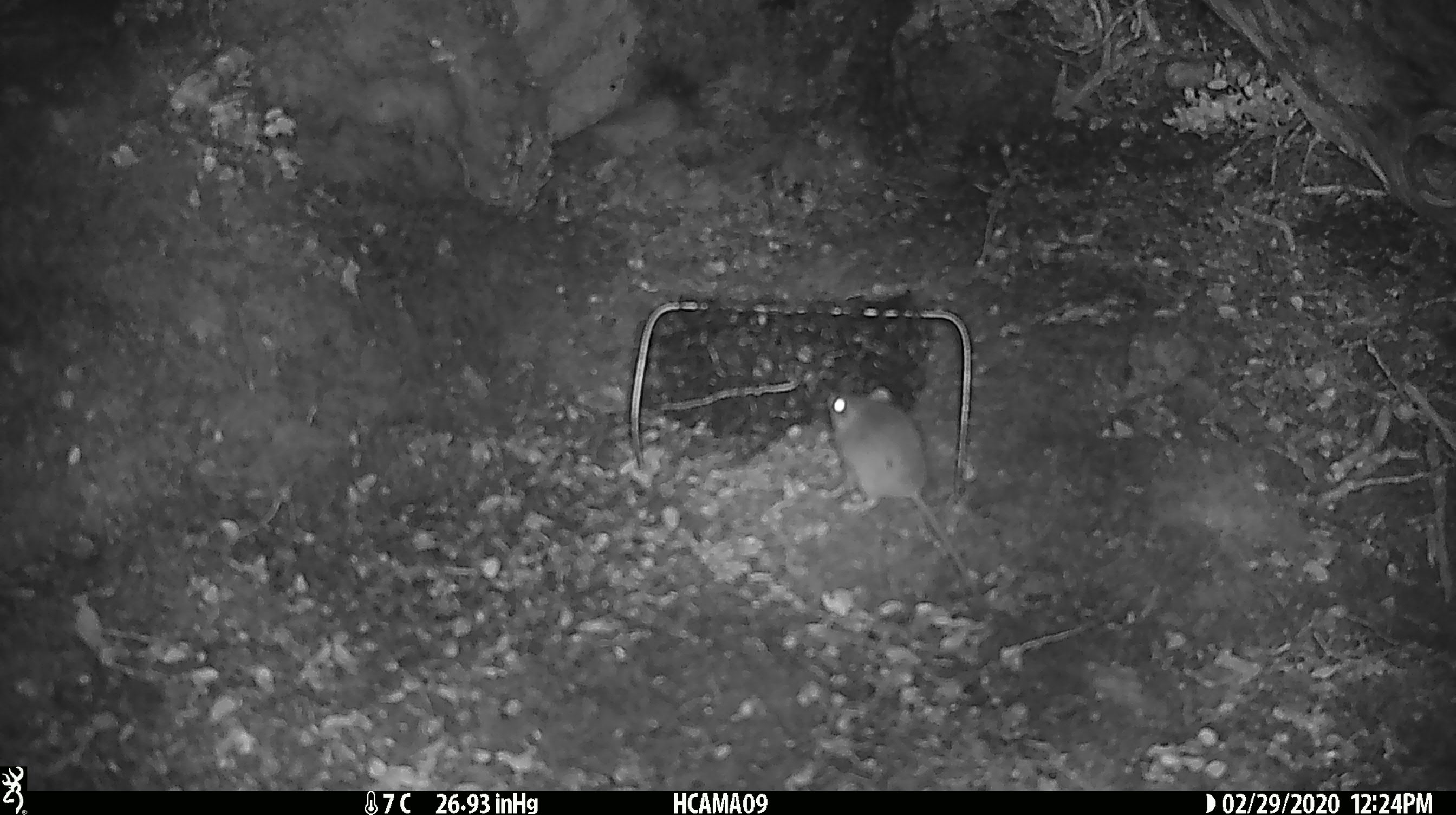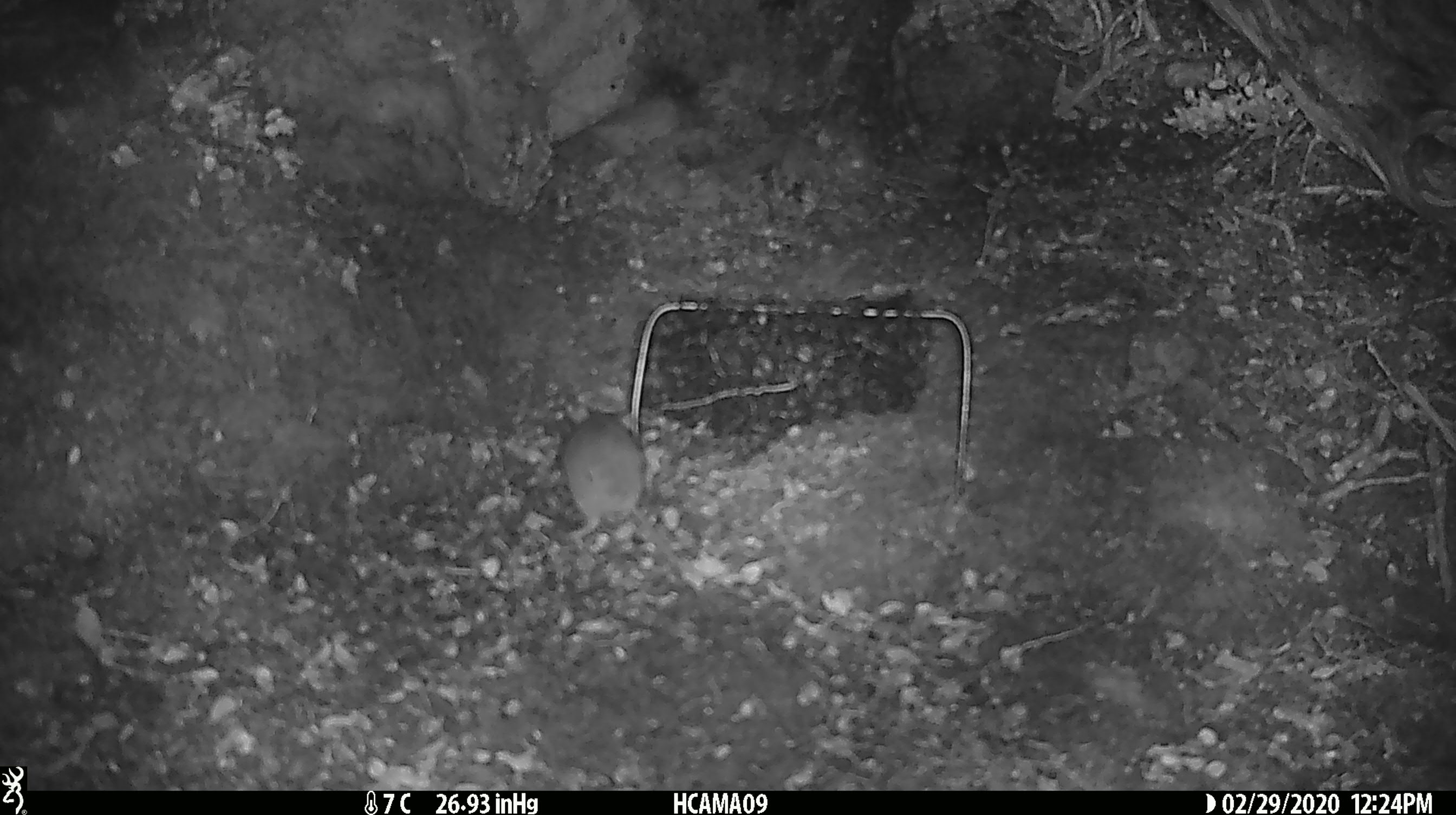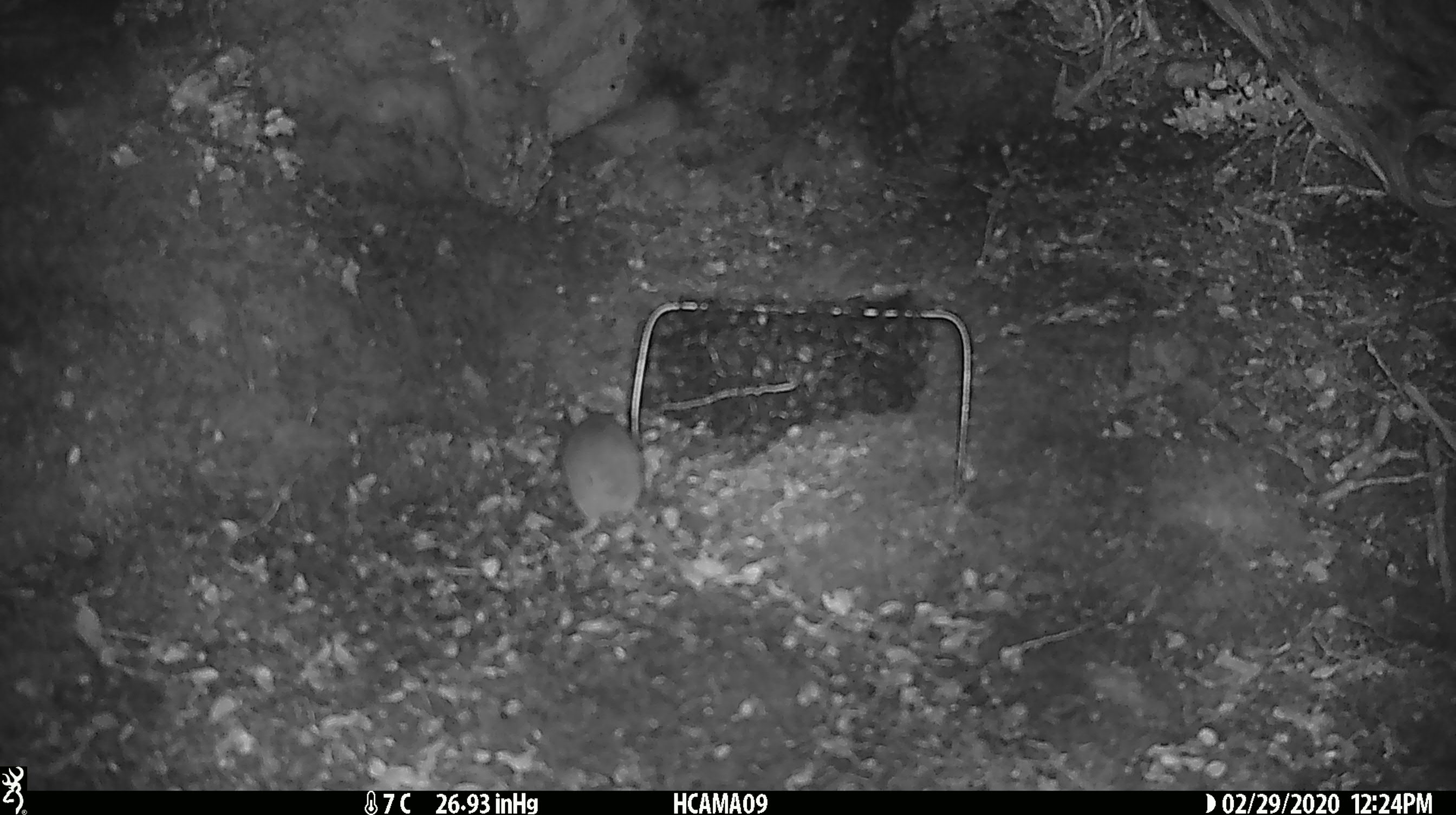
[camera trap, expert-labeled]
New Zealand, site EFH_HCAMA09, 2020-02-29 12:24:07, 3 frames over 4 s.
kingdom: Animalia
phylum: Chordata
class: Mammalia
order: Rodentia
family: Muridae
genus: Mus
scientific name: Mus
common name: mouse